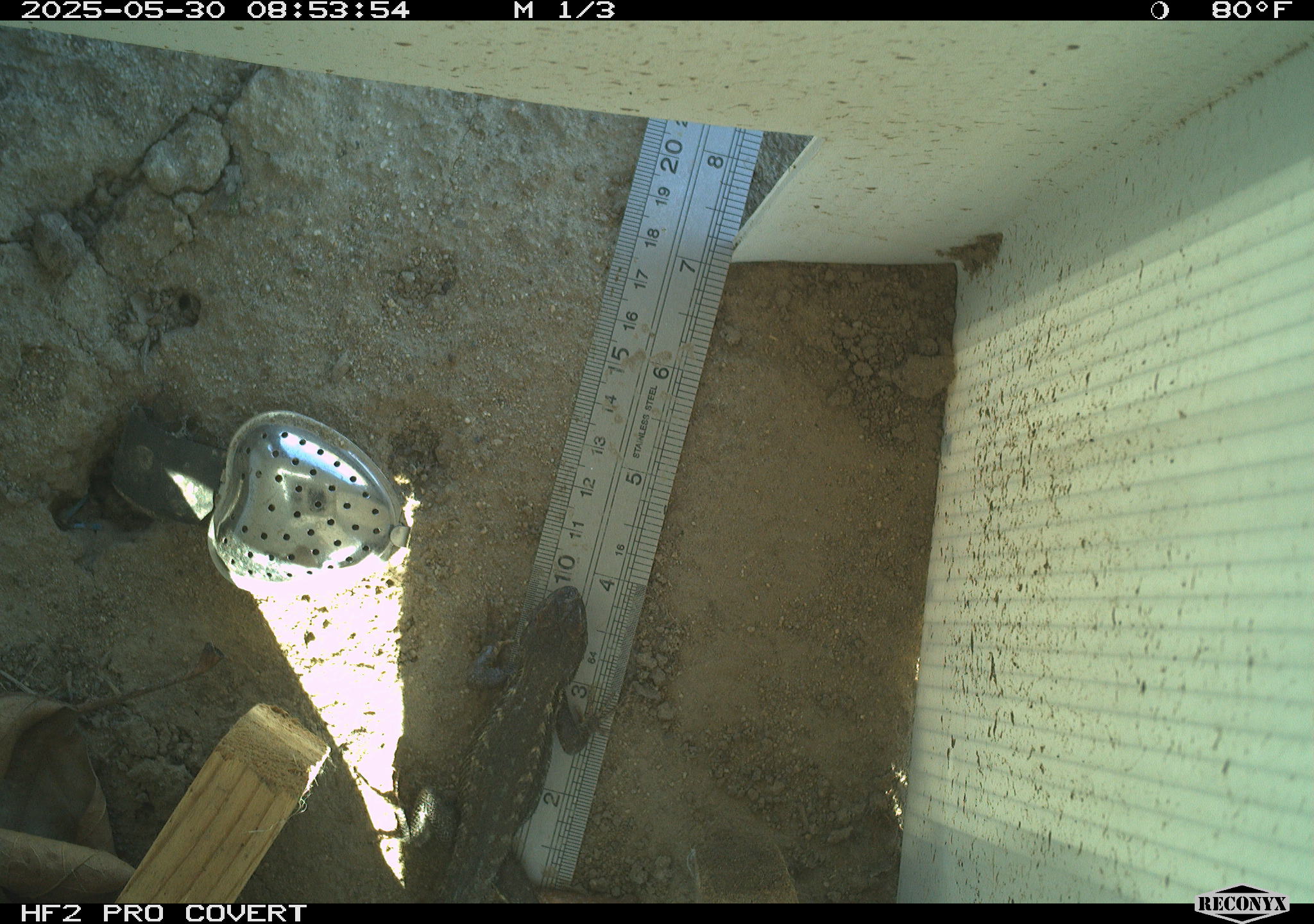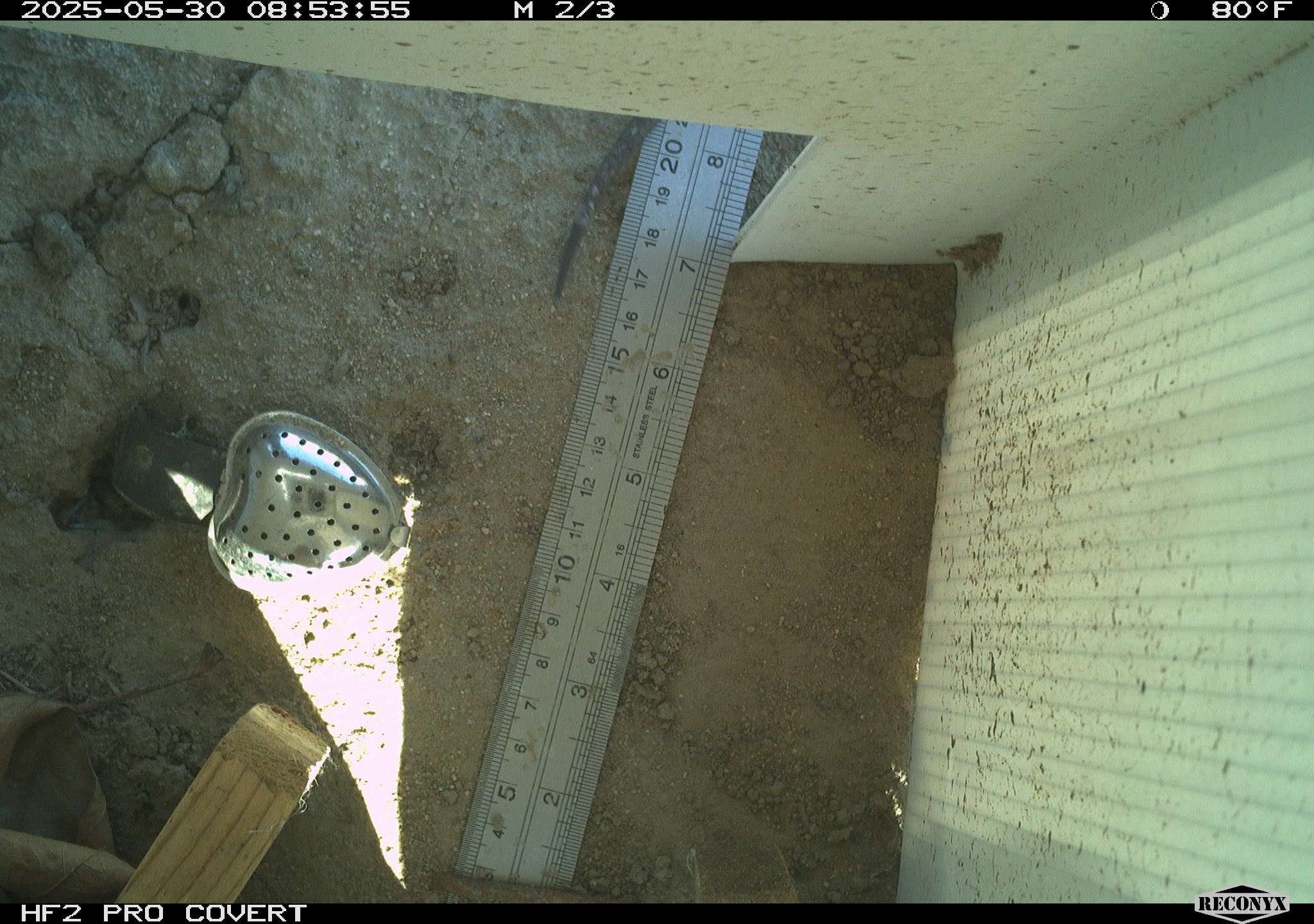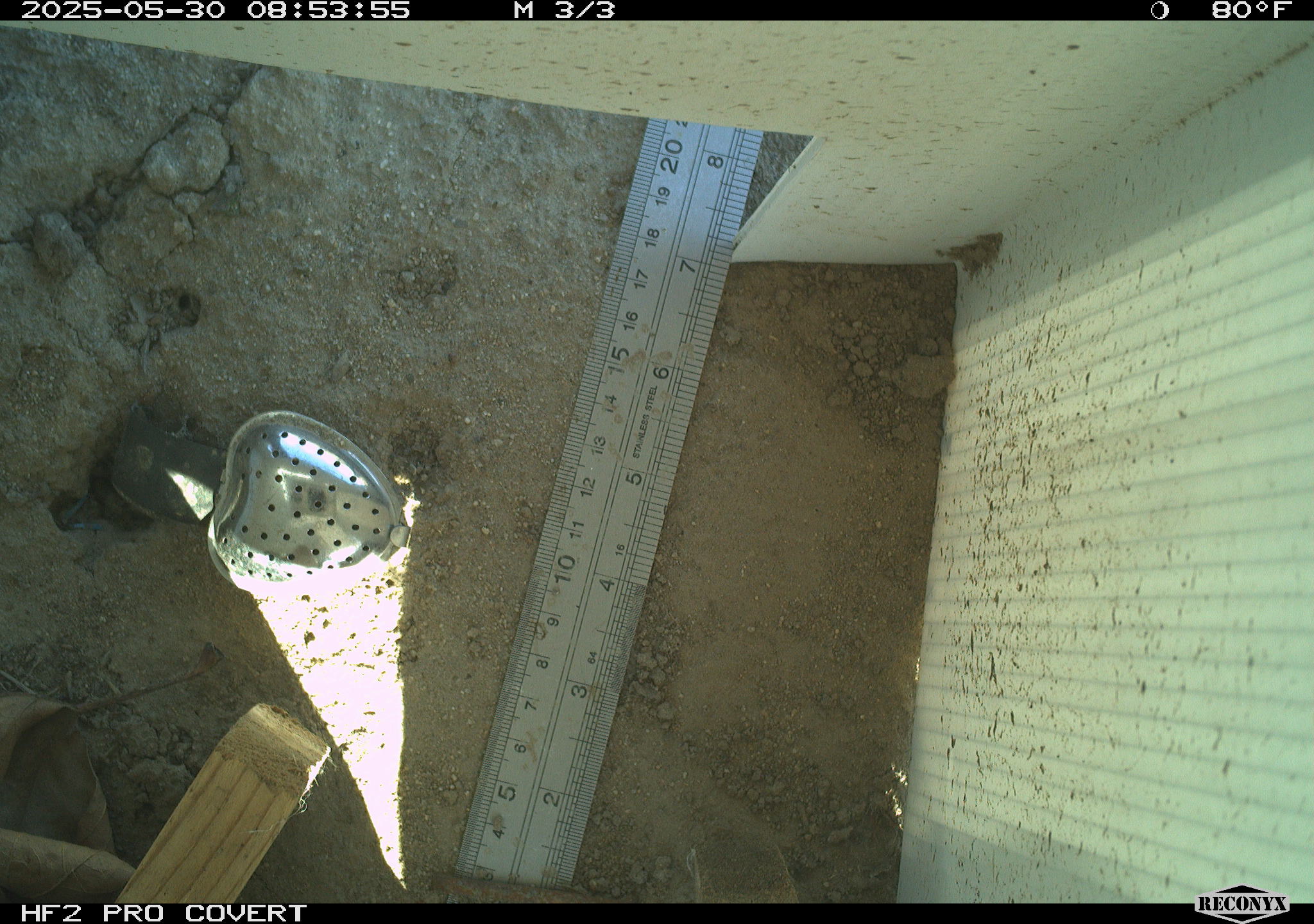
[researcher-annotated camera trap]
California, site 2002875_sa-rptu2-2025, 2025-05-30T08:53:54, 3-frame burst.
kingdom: Animalia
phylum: Chordata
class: Reptilia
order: Squamata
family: Phrynosomatidae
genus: Sceloporus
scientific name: Sceloporus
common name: spiny lizards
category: sceloporus species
Sceloporus species (spiny lizards) (Sceloporus).